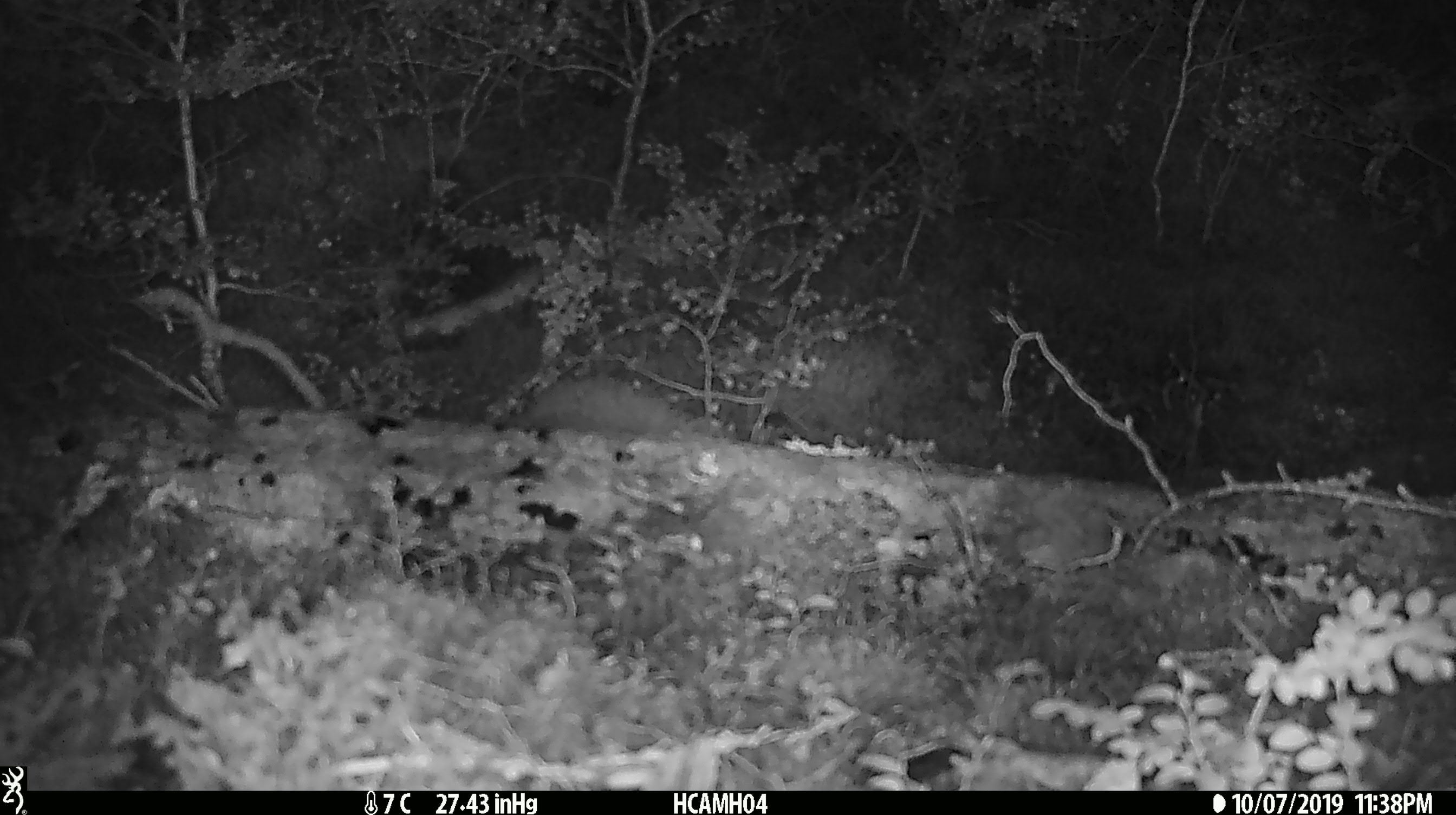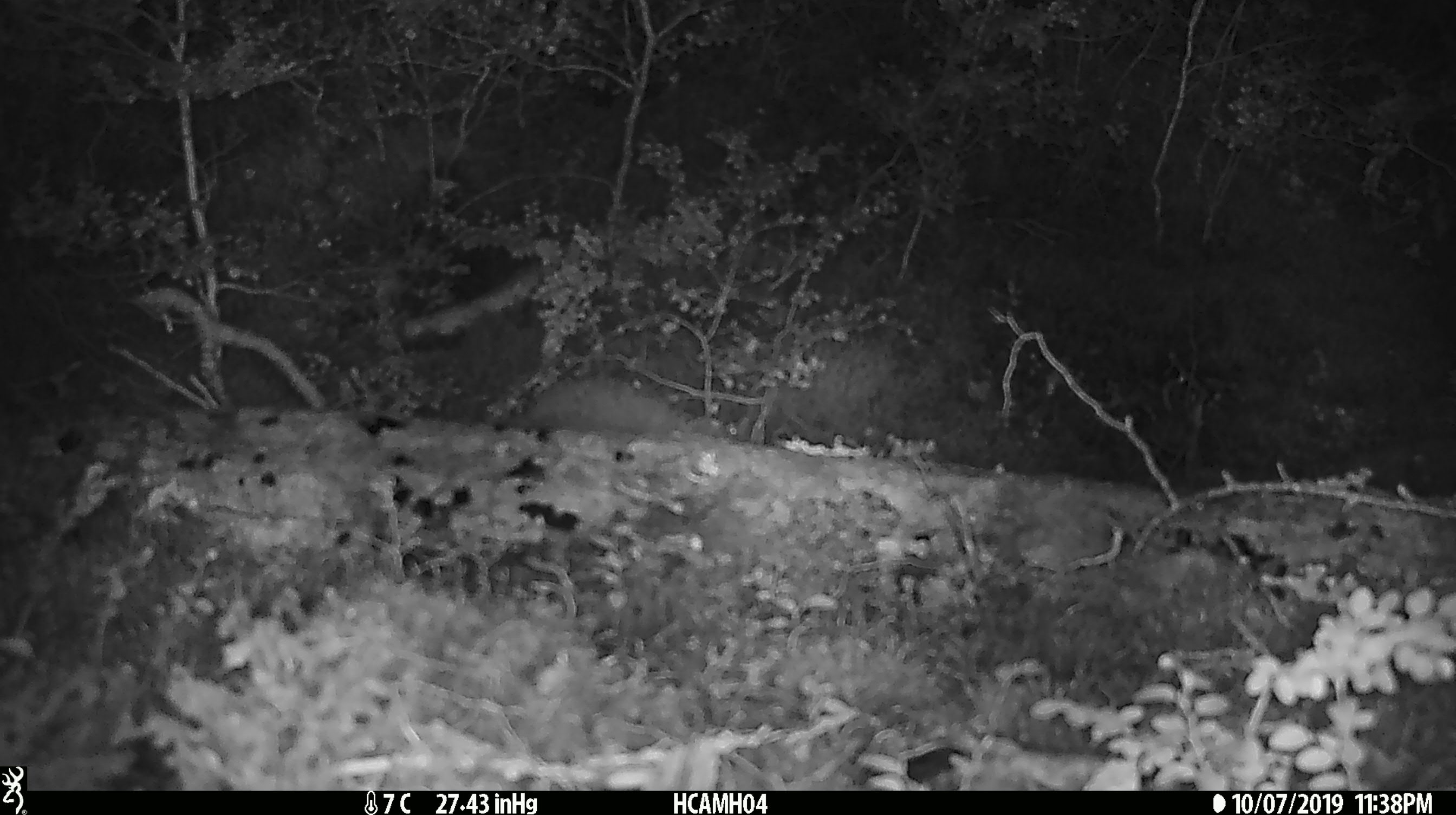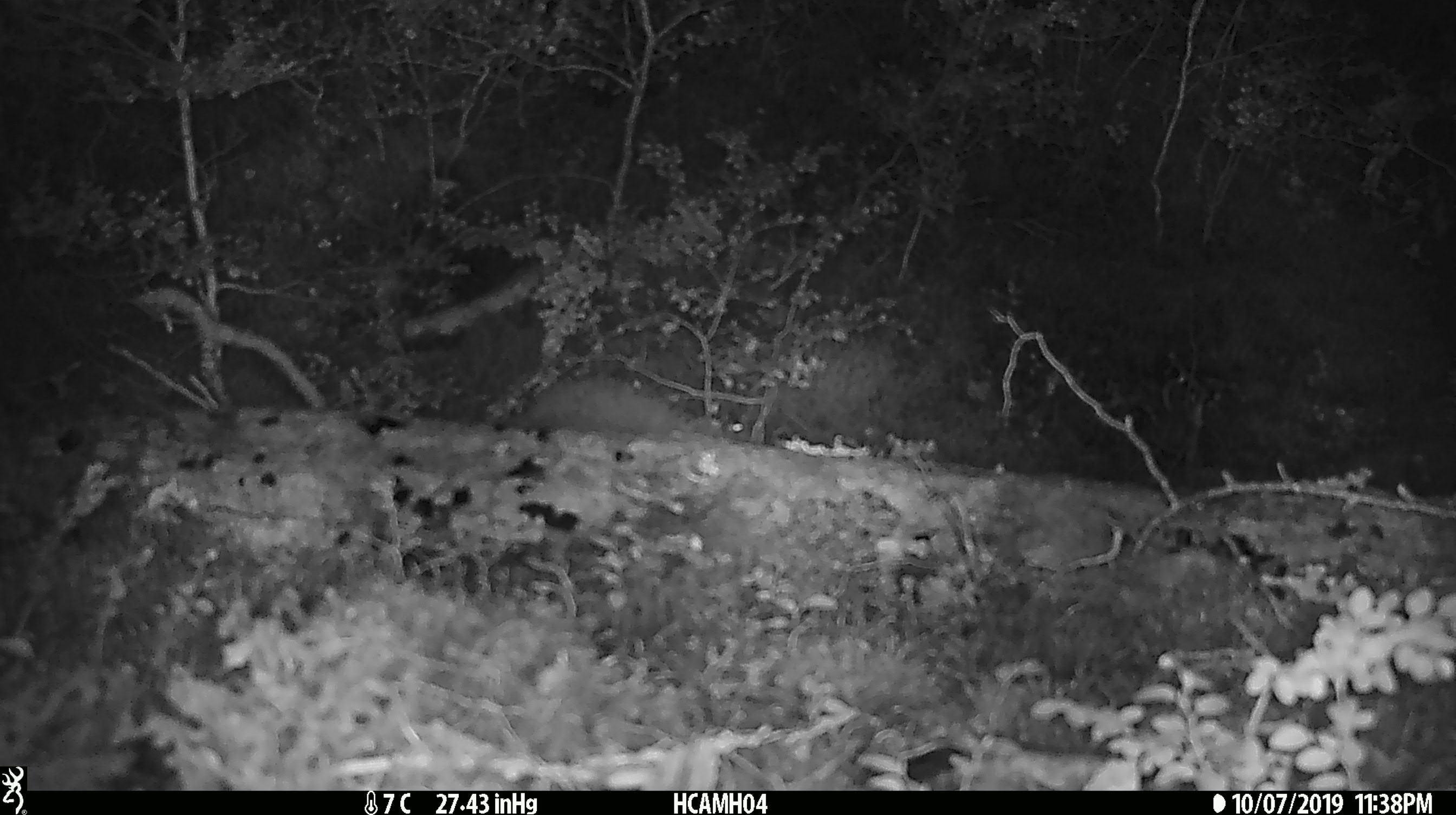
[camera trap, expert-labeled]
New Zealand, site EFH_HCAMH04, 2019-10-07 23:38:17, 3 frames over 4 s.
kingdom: Animalia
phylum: Chordata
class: Mammalia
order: Rodentia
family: Muridae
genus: Mus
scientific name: Mus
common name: mouse